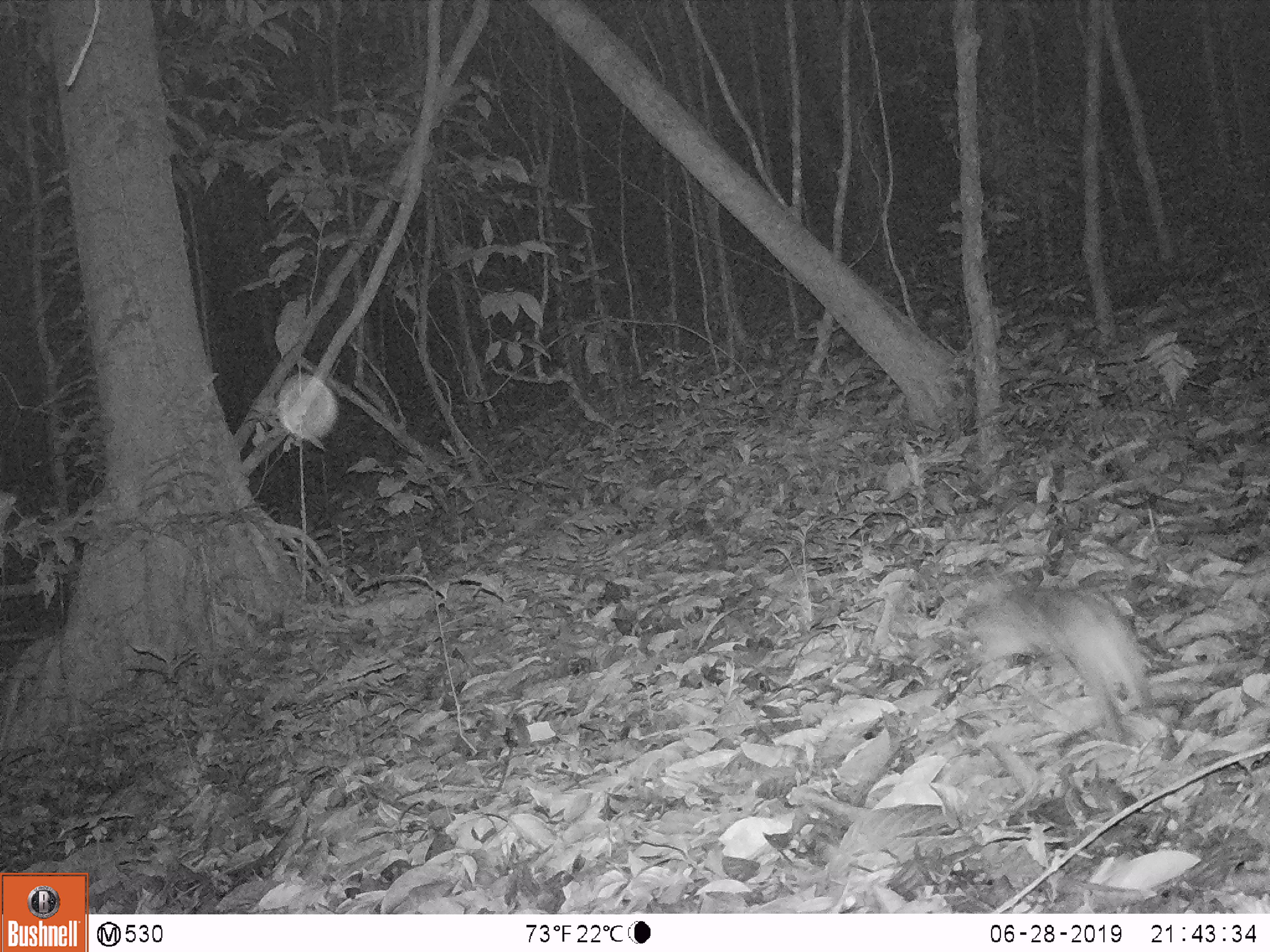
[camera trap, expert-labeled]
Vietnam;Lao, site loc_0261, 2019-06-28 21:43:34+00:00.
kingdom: Animalia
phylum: Chordata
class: Mammalia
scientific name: Mammalia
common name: mammal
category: unidentified small mammal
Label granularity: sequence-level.